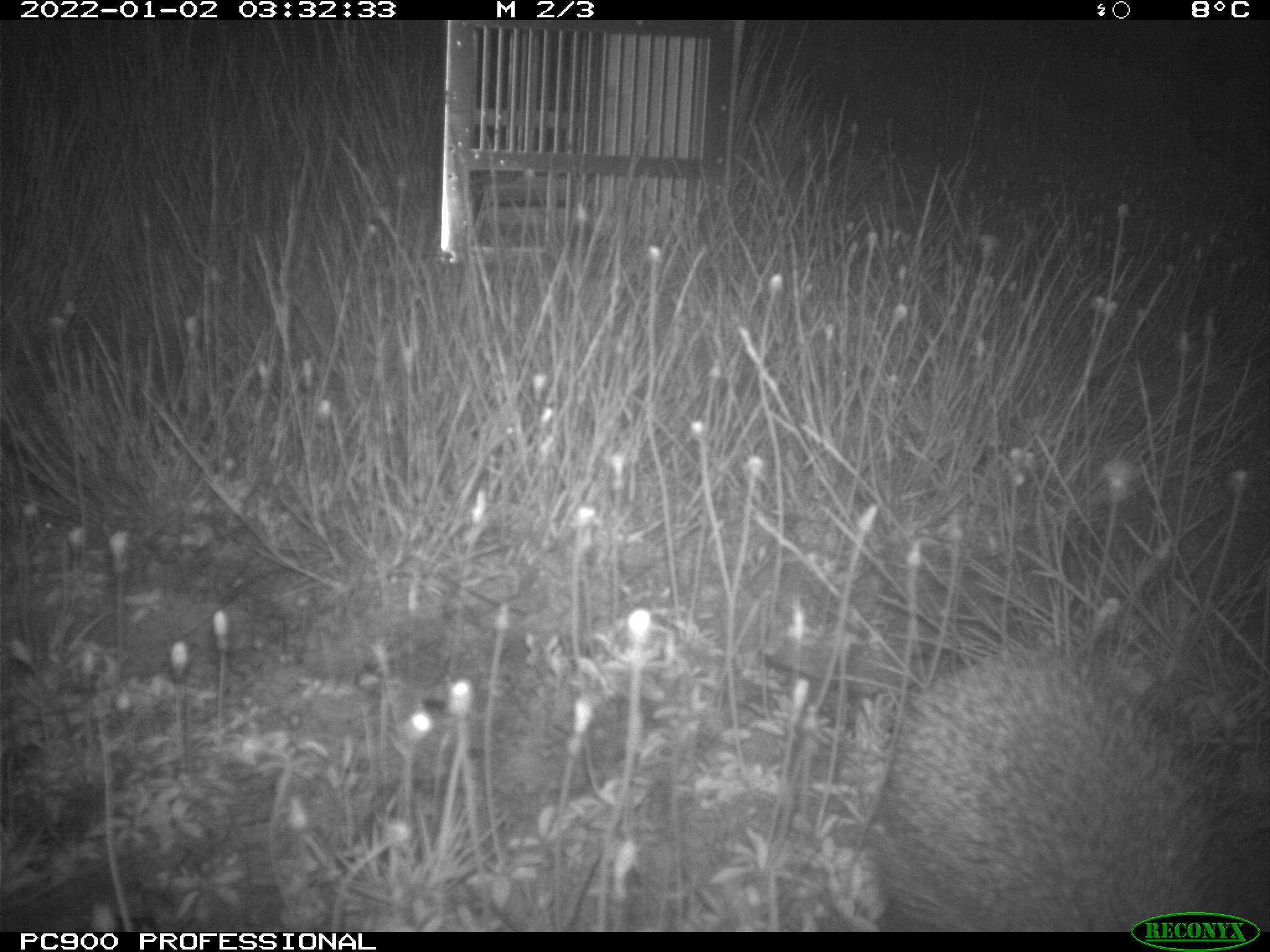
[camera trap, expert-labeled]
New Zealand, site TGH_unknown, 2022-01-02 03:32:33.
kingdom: Animalia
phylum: Chordata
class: Mammalia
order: Eulipotyphla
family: Erinaceidae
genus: Erinaceus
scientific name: Erinaceus europaeus europaeus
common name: european hedgehog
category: hedgehog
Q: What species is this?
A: Hedgehog (european hedgehog) (Erinaceus europaeus europaeus).